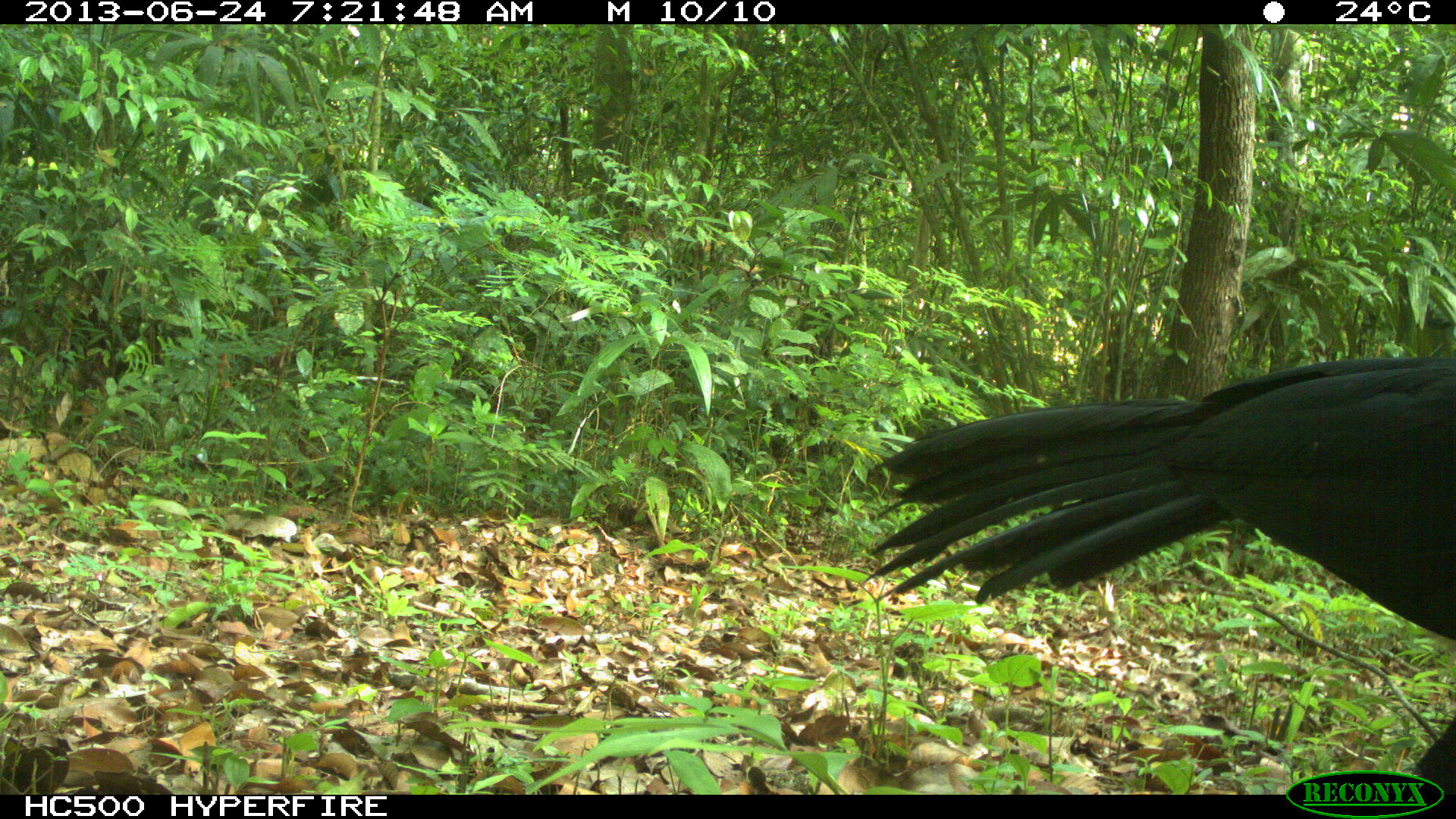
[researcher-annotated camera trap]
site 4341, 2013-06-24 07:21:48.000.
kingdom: Animalia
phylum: Chordata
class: Aves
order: Galliformes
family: Cracidae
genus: Crax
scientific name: Crax rubra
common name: great curassow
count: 1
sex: male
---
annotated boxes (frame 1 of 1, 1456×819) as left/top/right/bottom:
crax rubra: 861/351/1455/784